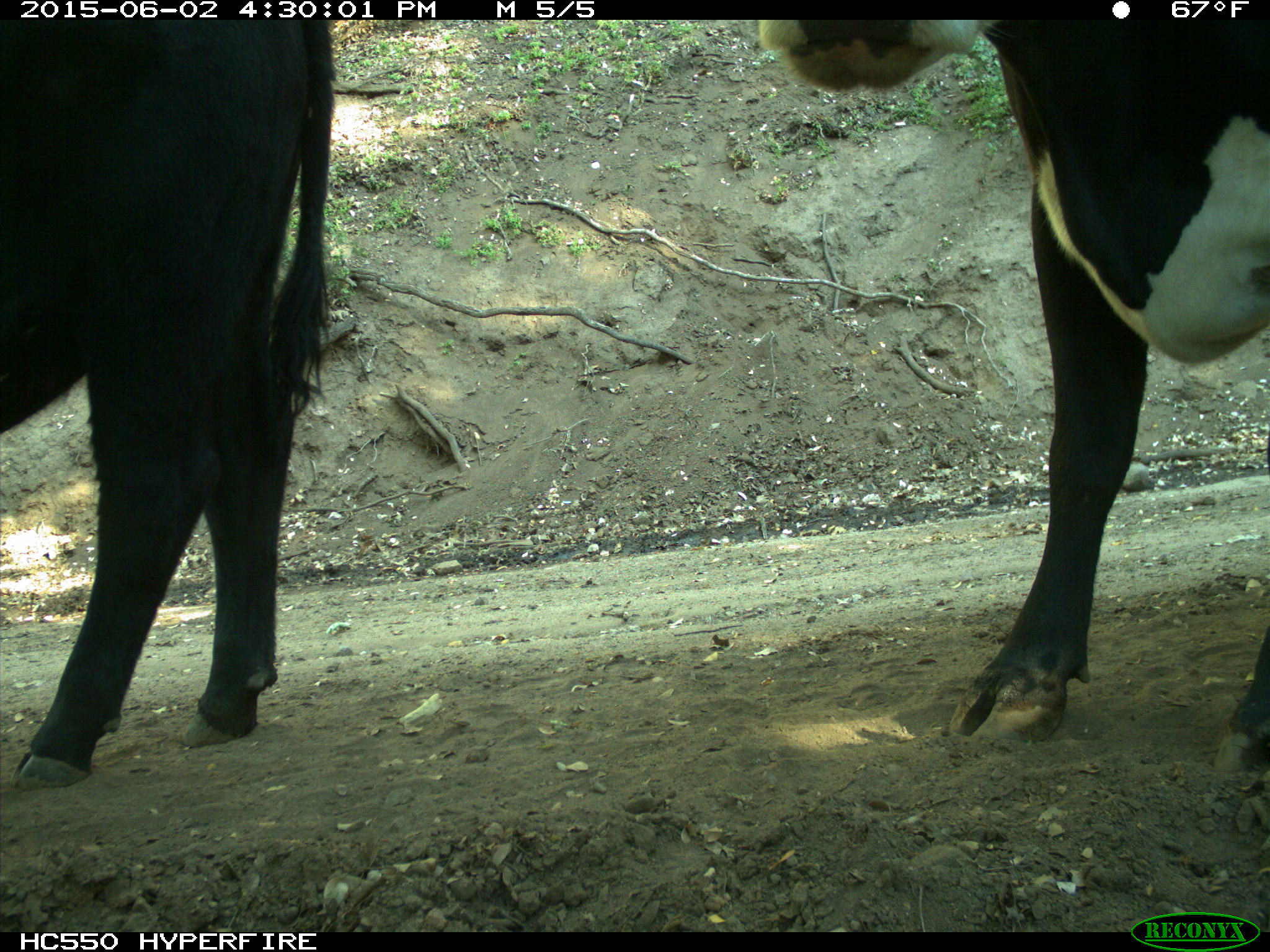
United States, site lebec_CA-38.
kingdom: Animalia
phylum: Chordata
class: Mammalia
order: Artiodactyla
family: Bovidae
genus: Bos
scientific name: Bos taurus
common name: domestic cow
Bos taurus (domestic cow).